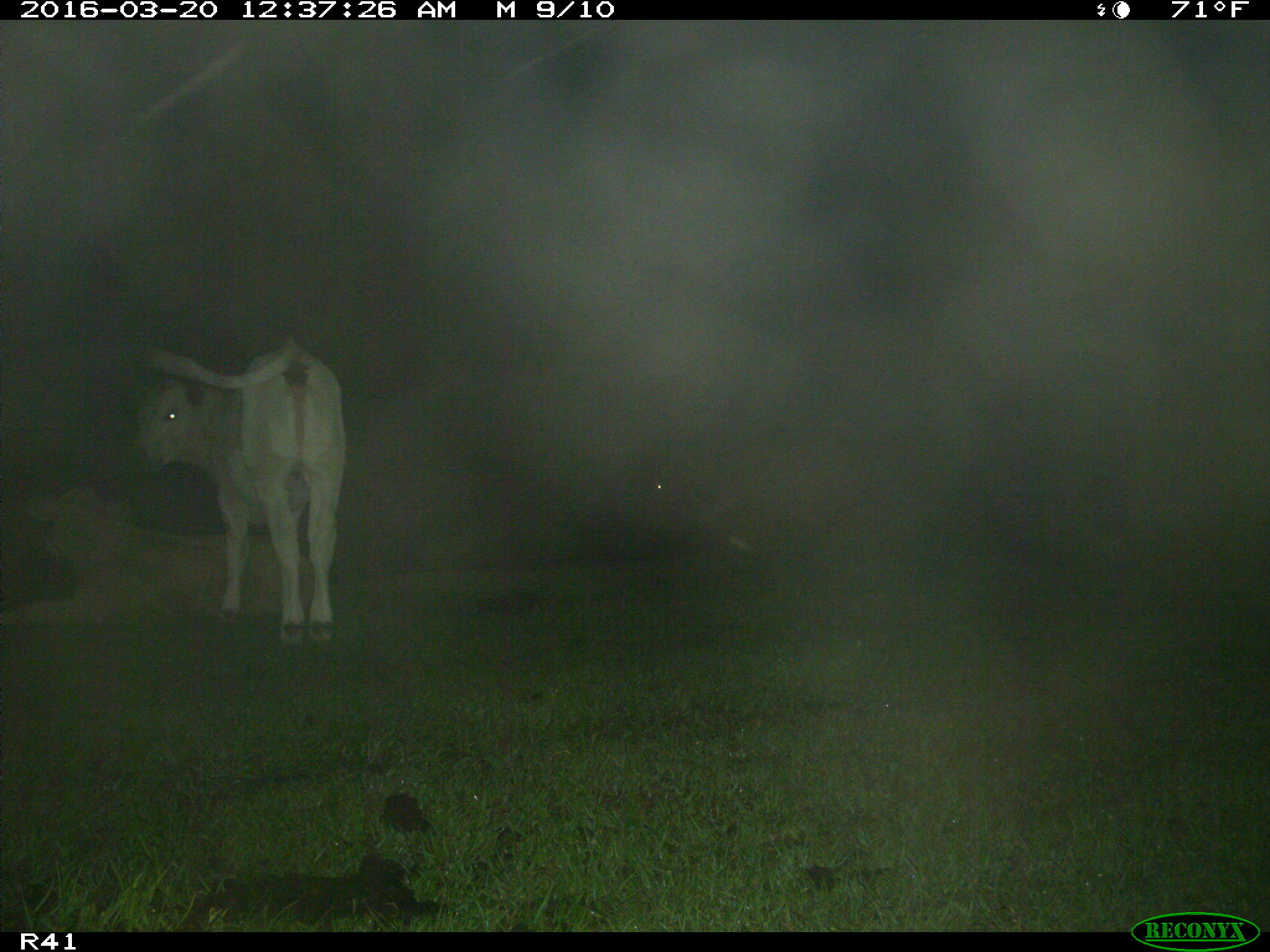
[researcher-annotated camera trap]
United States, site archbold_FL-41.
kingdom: Animalia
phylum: Chordata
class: Mammalia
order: Artiodactyla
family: Bovidae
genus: Bos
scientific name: Bos taurus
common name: domestic cow